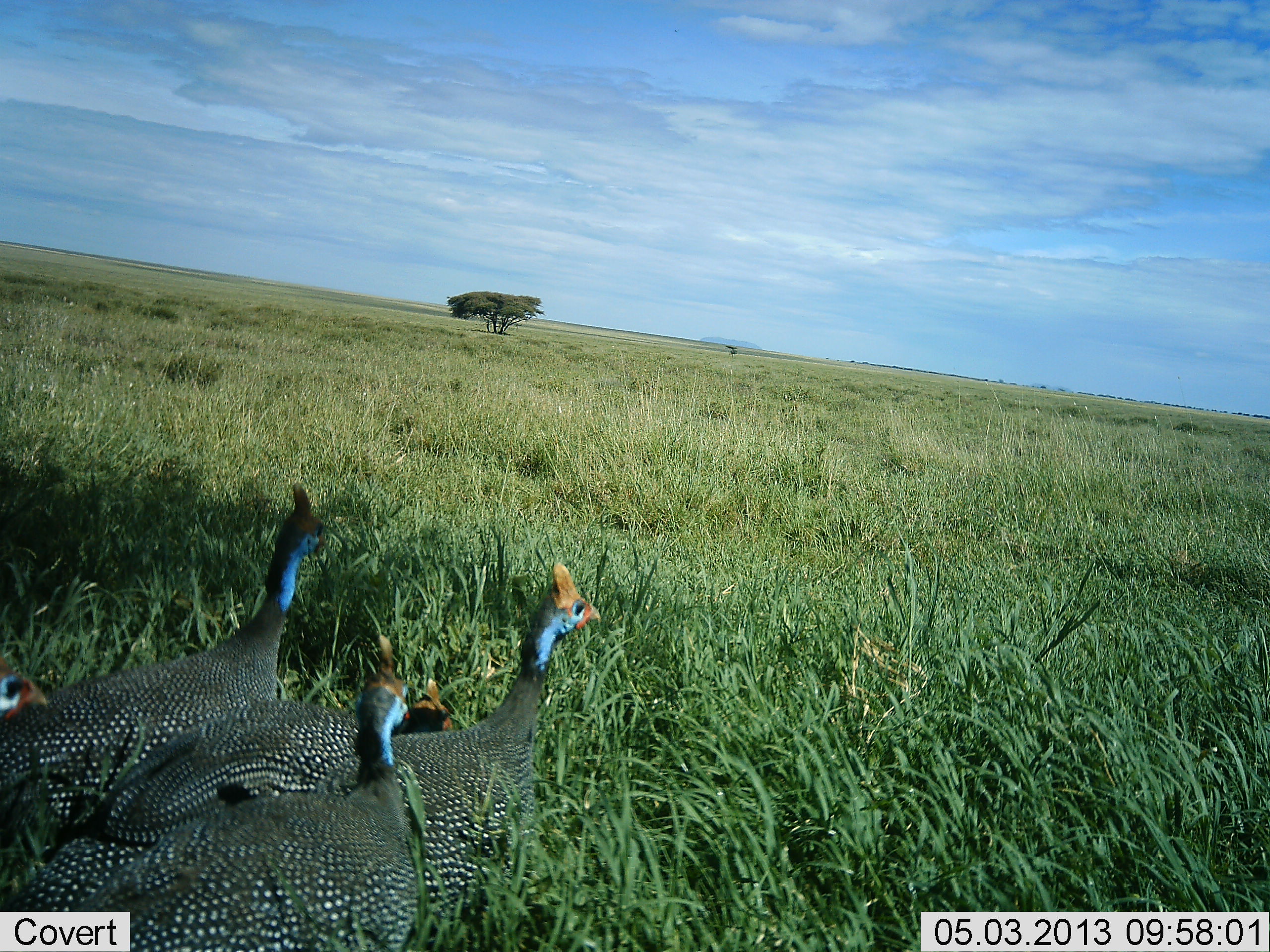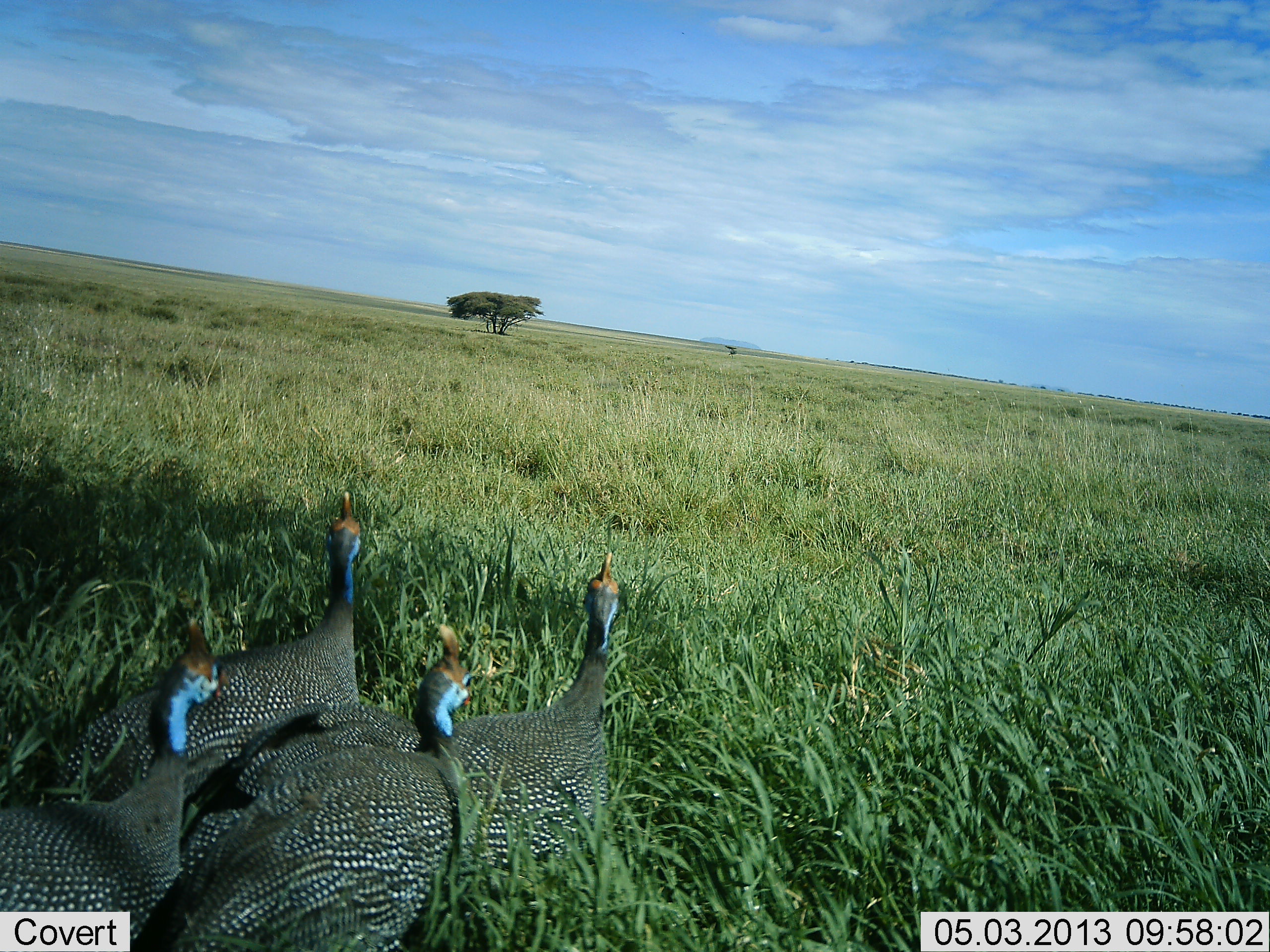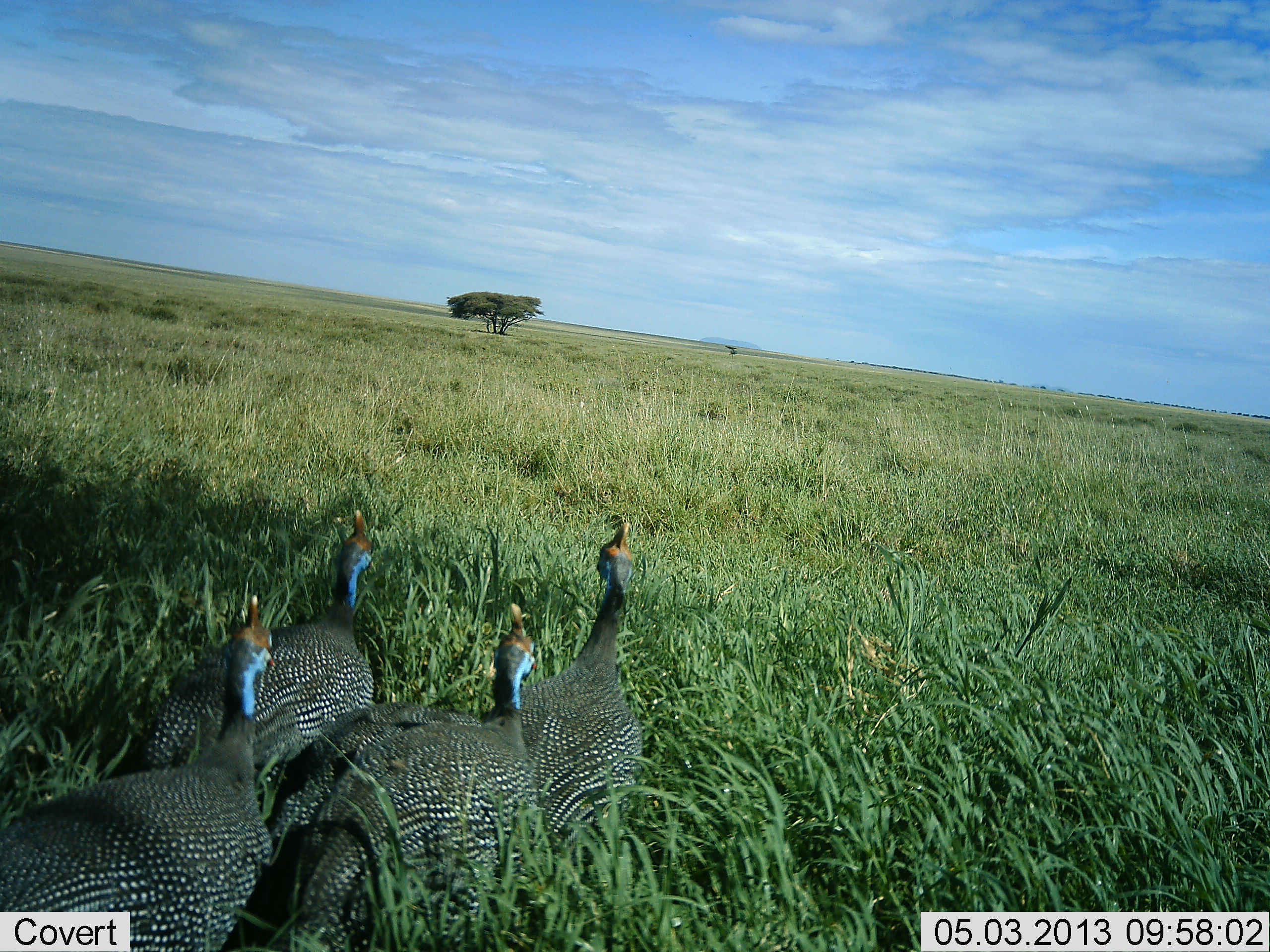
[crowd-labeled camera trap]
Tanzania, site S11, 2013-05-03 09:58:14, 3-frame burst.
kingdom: Animalia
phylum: Chordata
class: Aves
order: Galliformes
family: Numididae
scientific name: Numididae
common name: guinea fowl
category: guineafowl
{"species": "guineafowl (guinea fowl) (Numididae)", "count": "4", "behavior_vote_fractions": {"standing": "3%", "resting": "6%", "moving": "94%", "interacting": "0%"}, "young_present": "0%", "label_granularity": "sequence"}